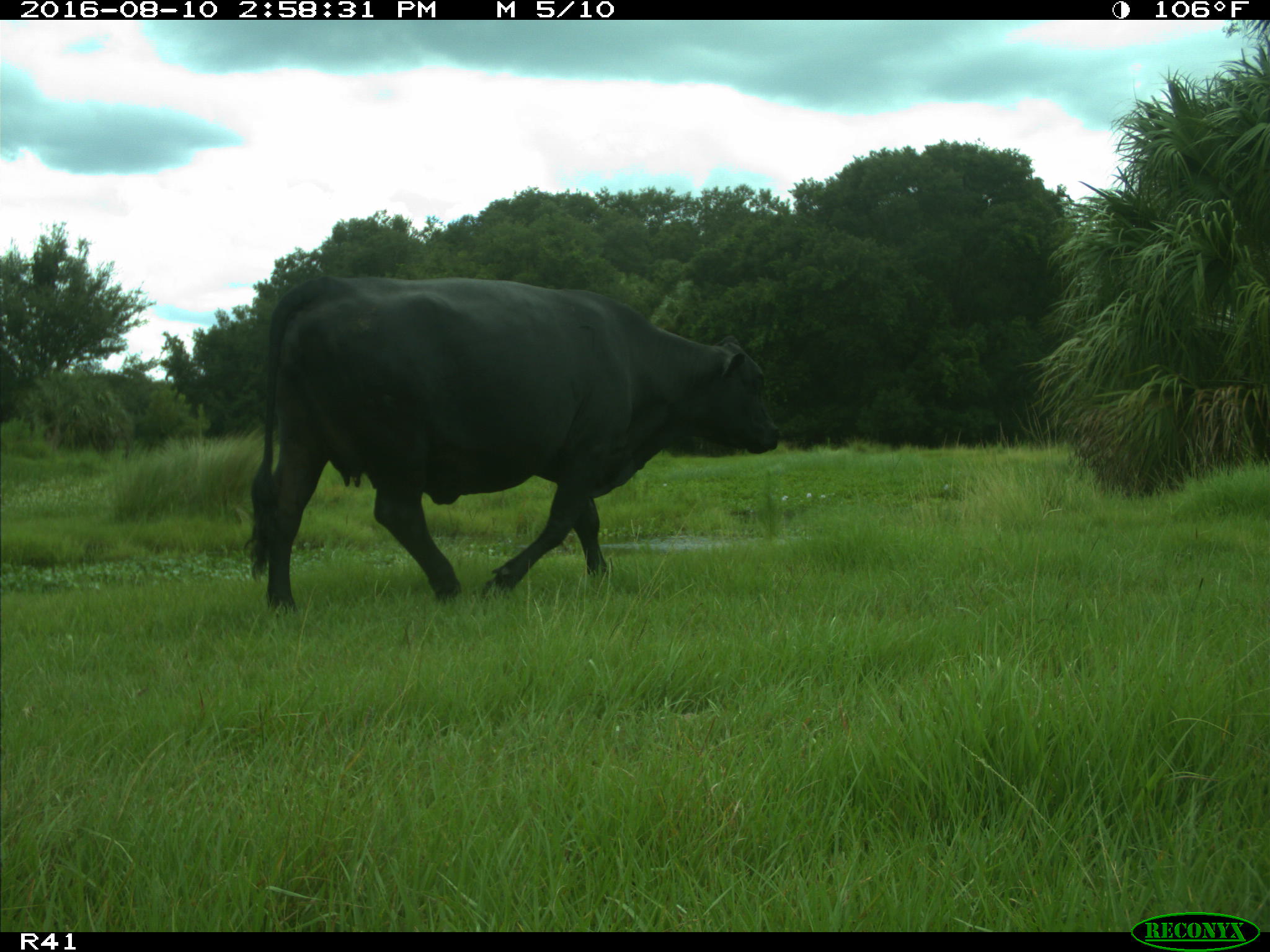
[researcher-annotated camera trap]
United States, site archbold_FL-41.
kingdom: Animalia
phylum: Chordata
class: Mammalia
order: Artiodactyla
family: Bovidae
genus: Bos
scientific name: Bos taurus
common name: domestic cow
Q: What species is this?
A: Bos taurus (domestic cow).